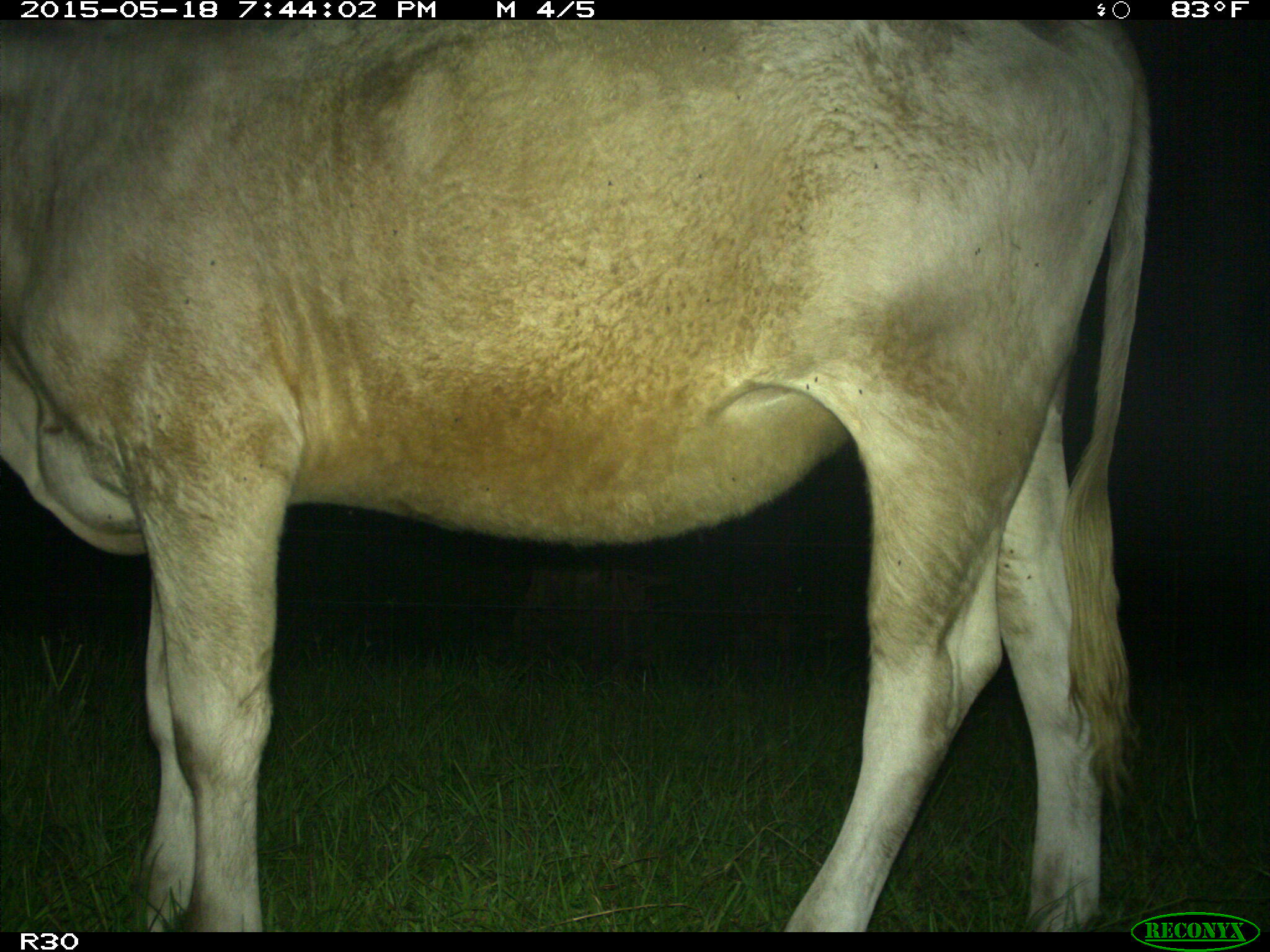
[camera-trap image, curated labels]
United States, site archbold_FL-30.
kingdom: Animalia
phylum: Chordata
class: Mammalia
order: Artiodactyla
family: Bovidae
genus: Bos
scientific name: Bos taurus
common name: domestic cow